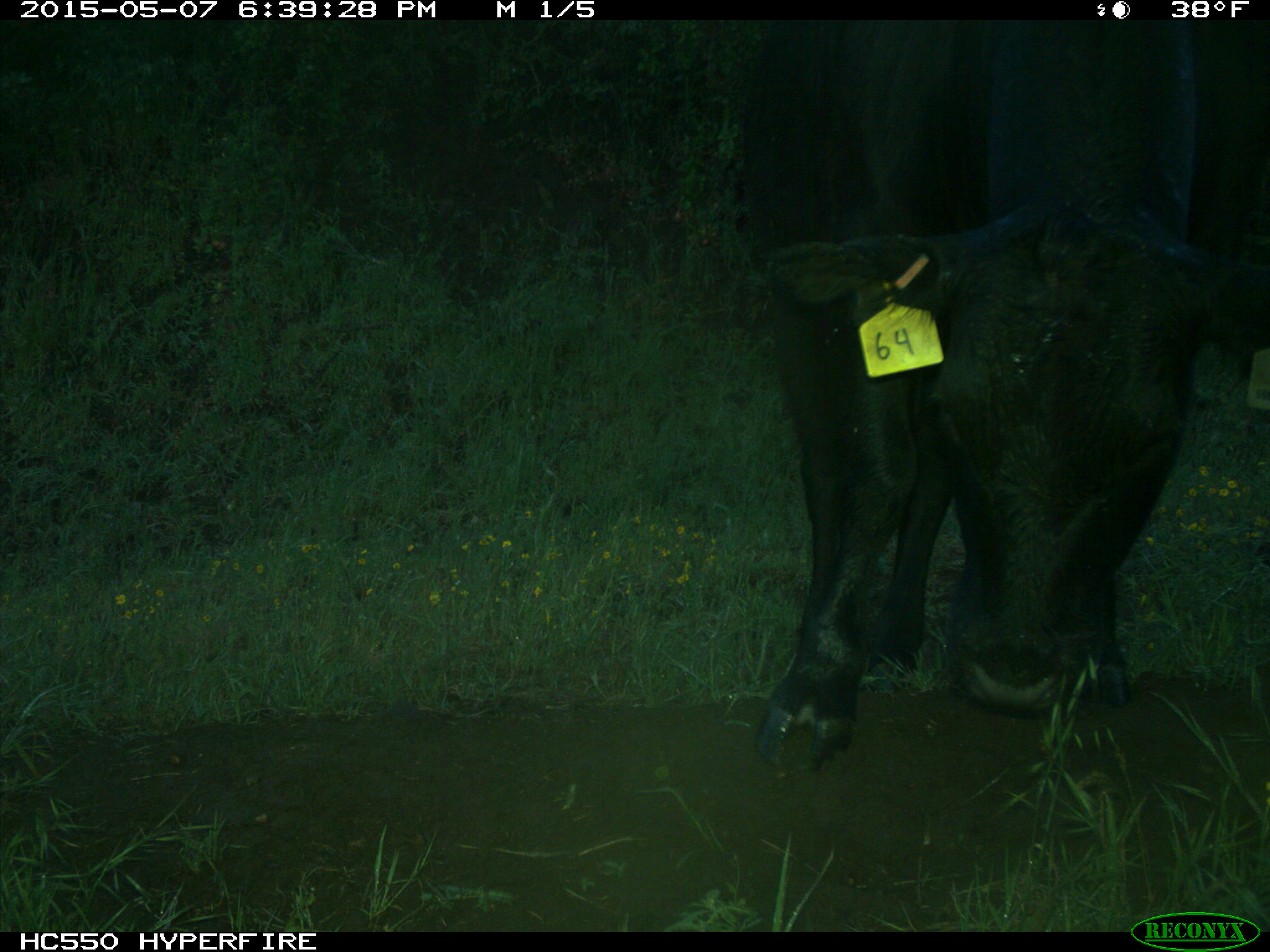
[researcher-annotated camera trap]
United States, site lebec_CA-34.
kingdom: Animalia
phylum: Chordata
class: Mammalia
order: Artiodactyla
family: Bovidae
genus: Bos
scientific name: Bos taurus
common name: domestic cow